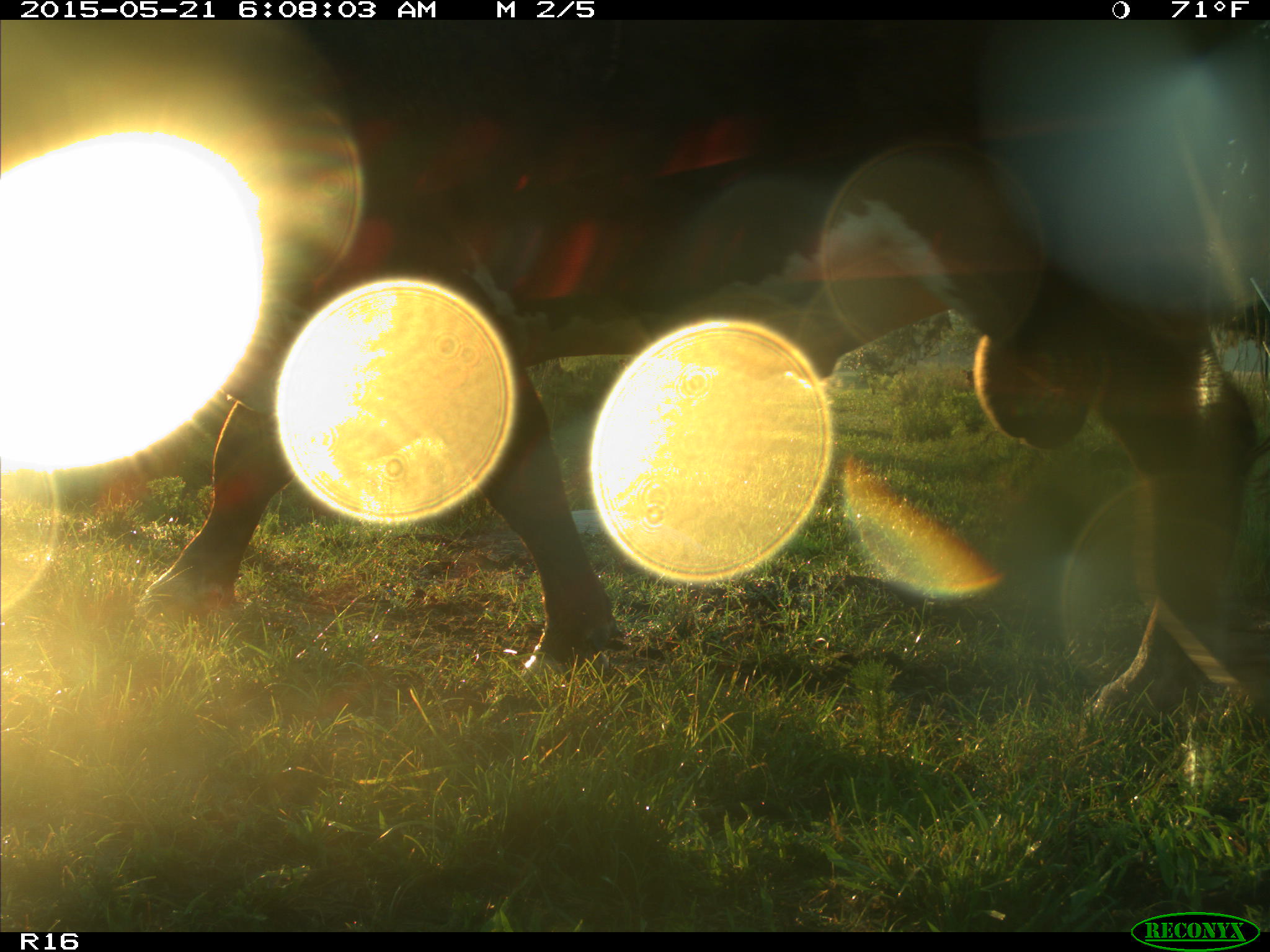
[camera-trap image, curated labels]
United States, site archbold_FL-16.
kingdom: Animalia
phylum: Chordata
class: Mammalia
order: Artiodactyla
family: Bovidae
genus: Bos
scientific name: Bos taurus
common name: domestic cow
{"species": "Bos taurus (domestic cow)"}